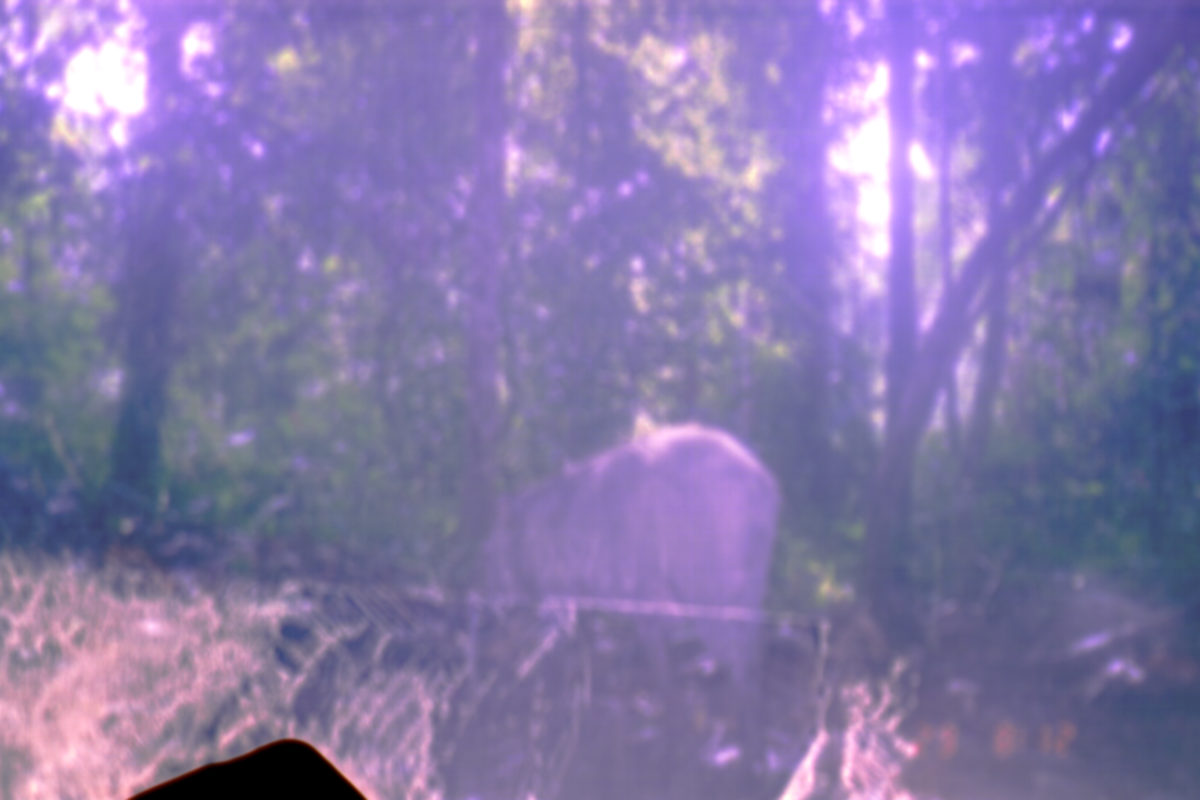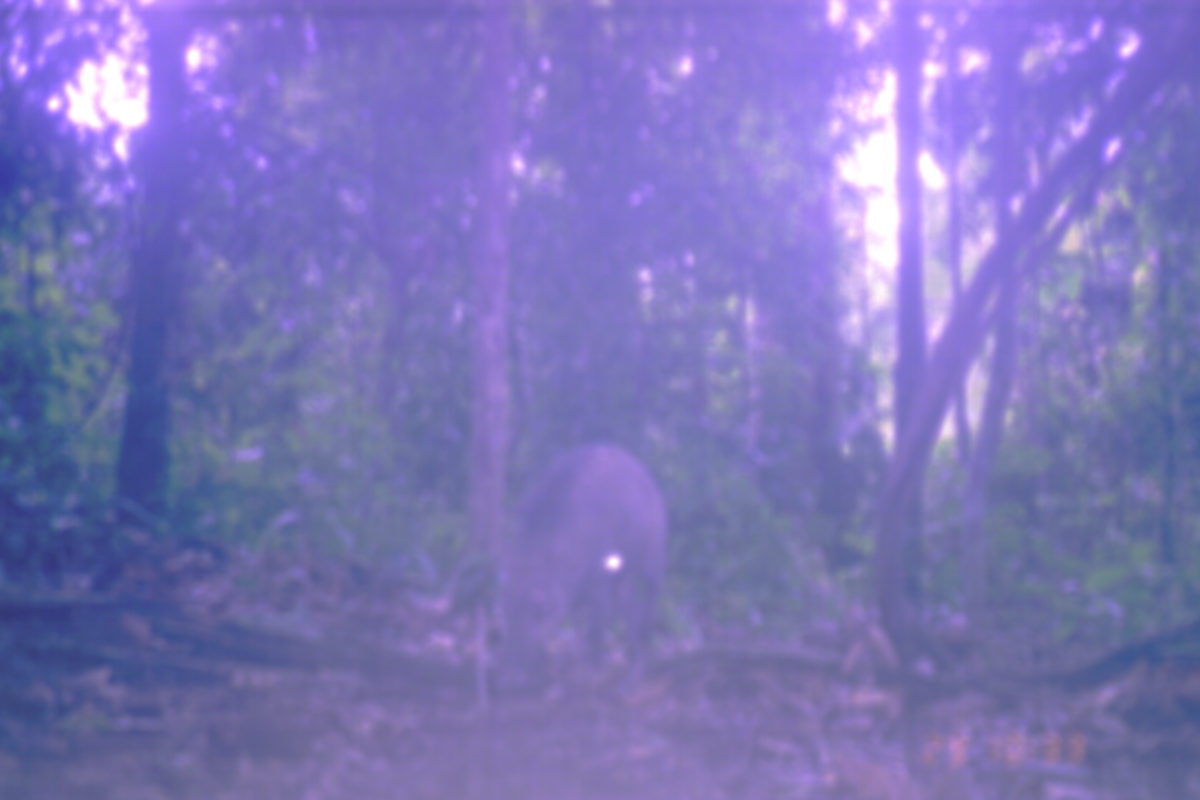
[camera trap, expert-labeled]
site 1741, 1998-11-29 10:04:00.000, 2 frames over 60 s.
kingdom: Animalia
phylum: Chordata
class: Mammalia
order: Artiodactyla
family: Suidae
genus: Sus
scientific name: Sus scrofa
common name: wild boar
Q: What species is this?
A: Sus scrofa (wild boar).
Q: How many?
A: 1.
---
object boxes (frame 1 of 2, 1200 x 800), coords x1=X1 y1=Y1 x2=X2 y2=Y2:
sus scrofa: x1=451 y1=423 x2=788 y2=724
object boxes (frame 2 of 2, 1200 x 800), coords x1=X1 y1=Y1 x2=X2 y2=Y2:
sus scrofa: x1=493 y1=441 x2=666 y2=697